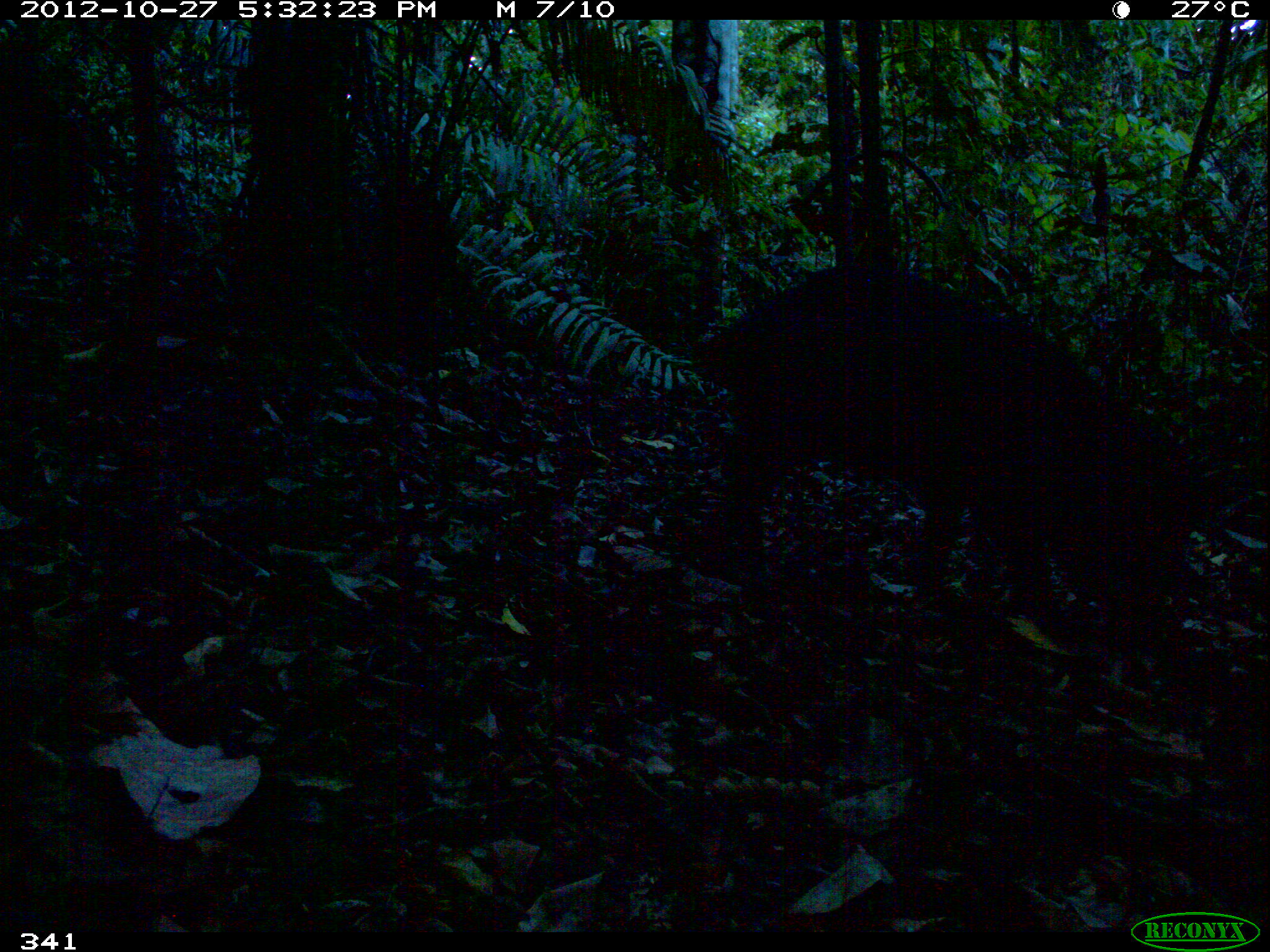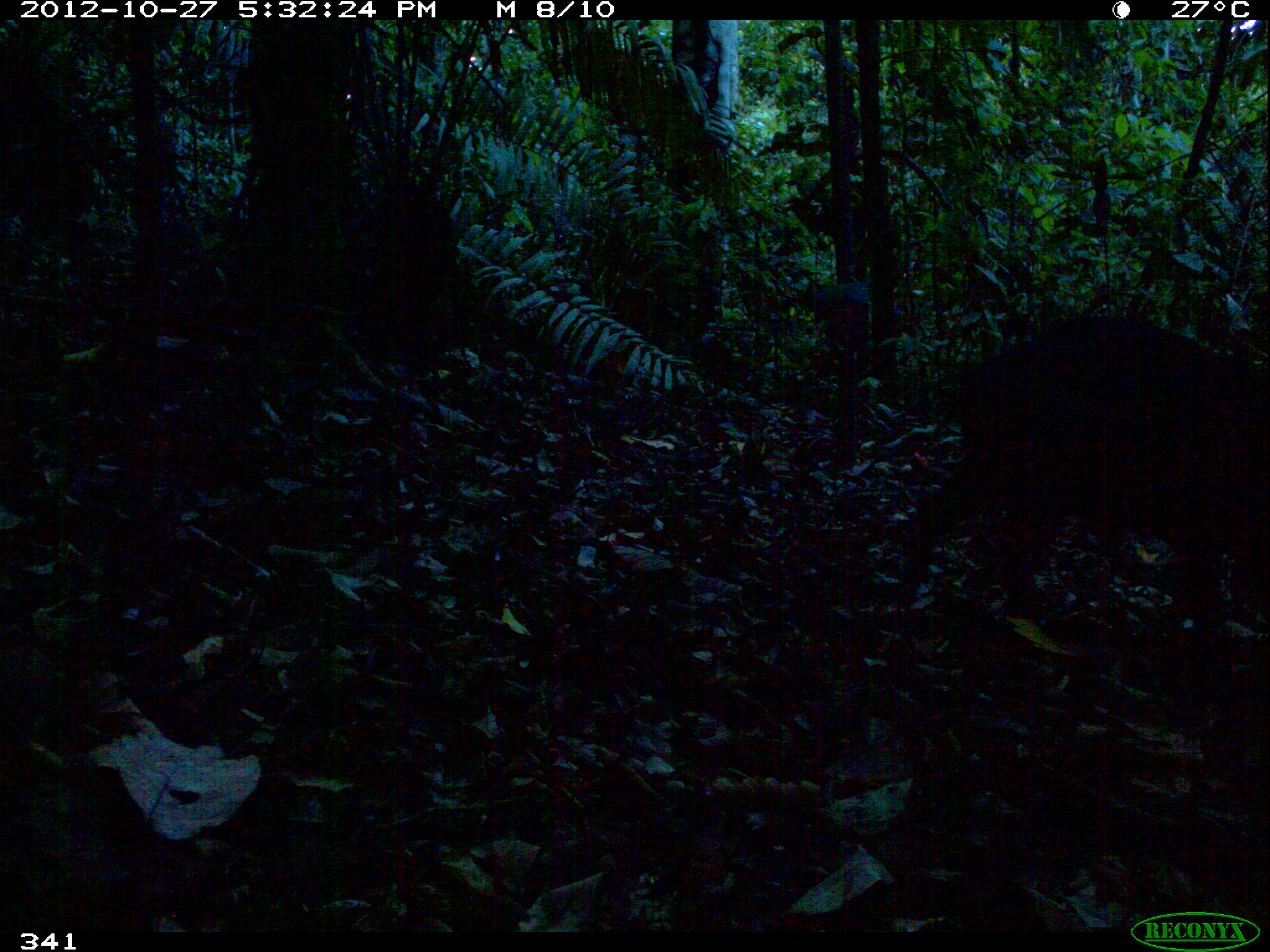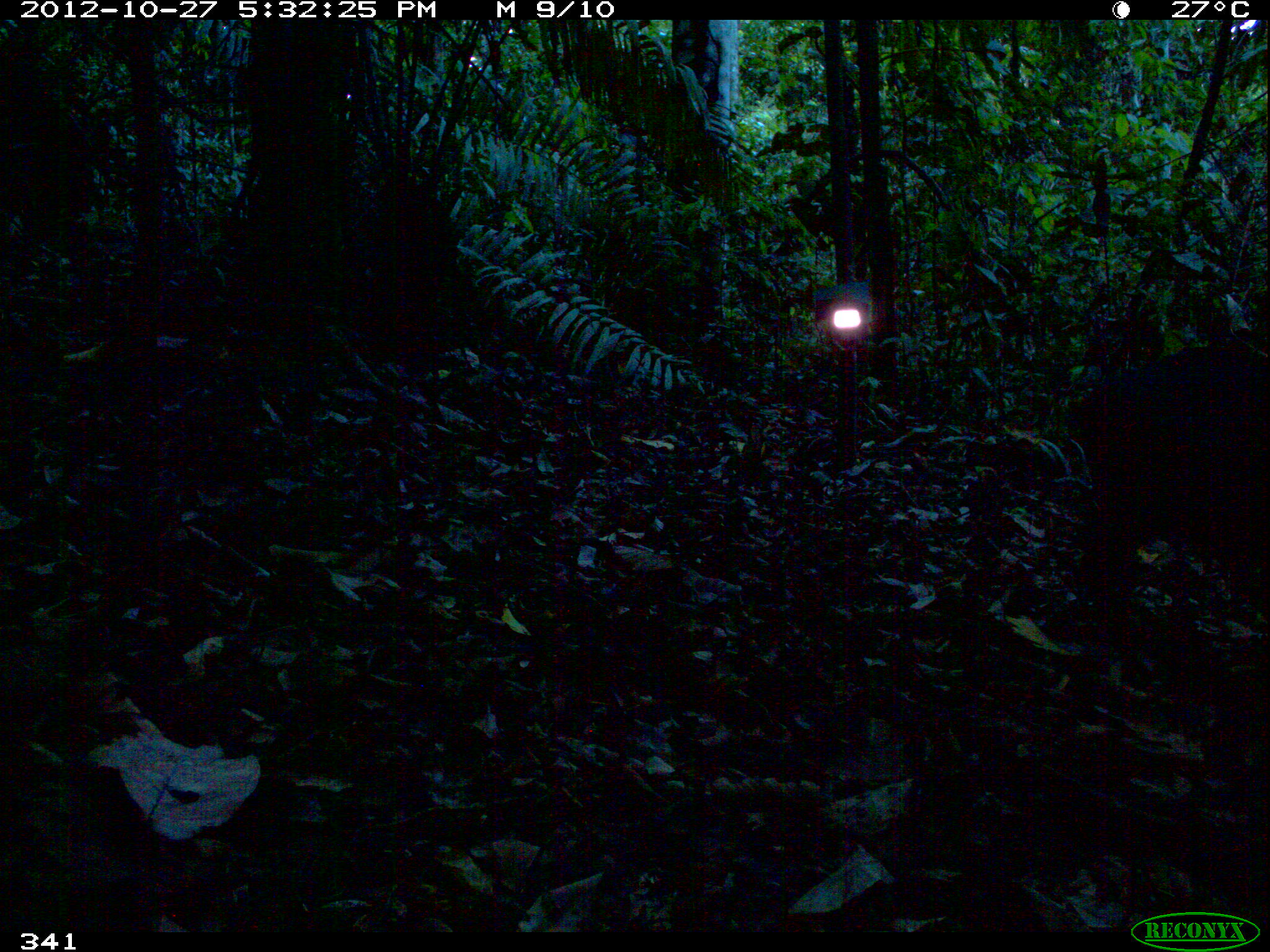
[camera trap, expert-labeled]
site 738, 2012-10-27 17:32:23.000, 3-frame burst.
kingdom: Animalia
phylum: Chordata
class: Mammalia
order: Artiodactyla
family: Tayassuidae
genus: Tayassu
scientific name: Tayassu pecari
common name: white-lipped peccary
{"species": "Tayassu pecari (white-lipped peccary)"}